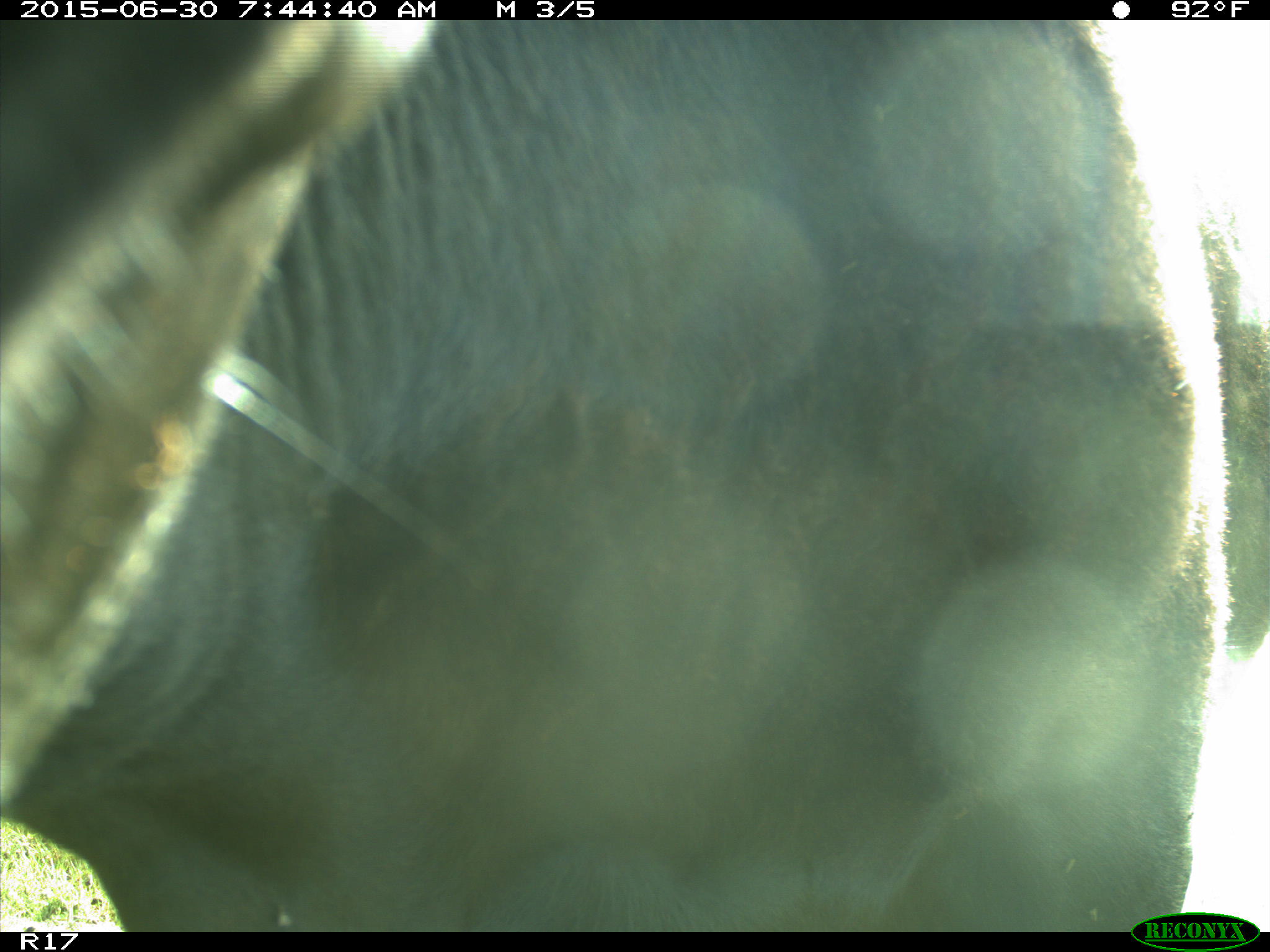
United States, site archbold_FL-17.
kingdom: Animalia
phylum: Chordata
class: Mammalia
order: Artiodactyla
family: Bovidae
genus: Bos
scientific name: Bos taurus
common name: domestic cow